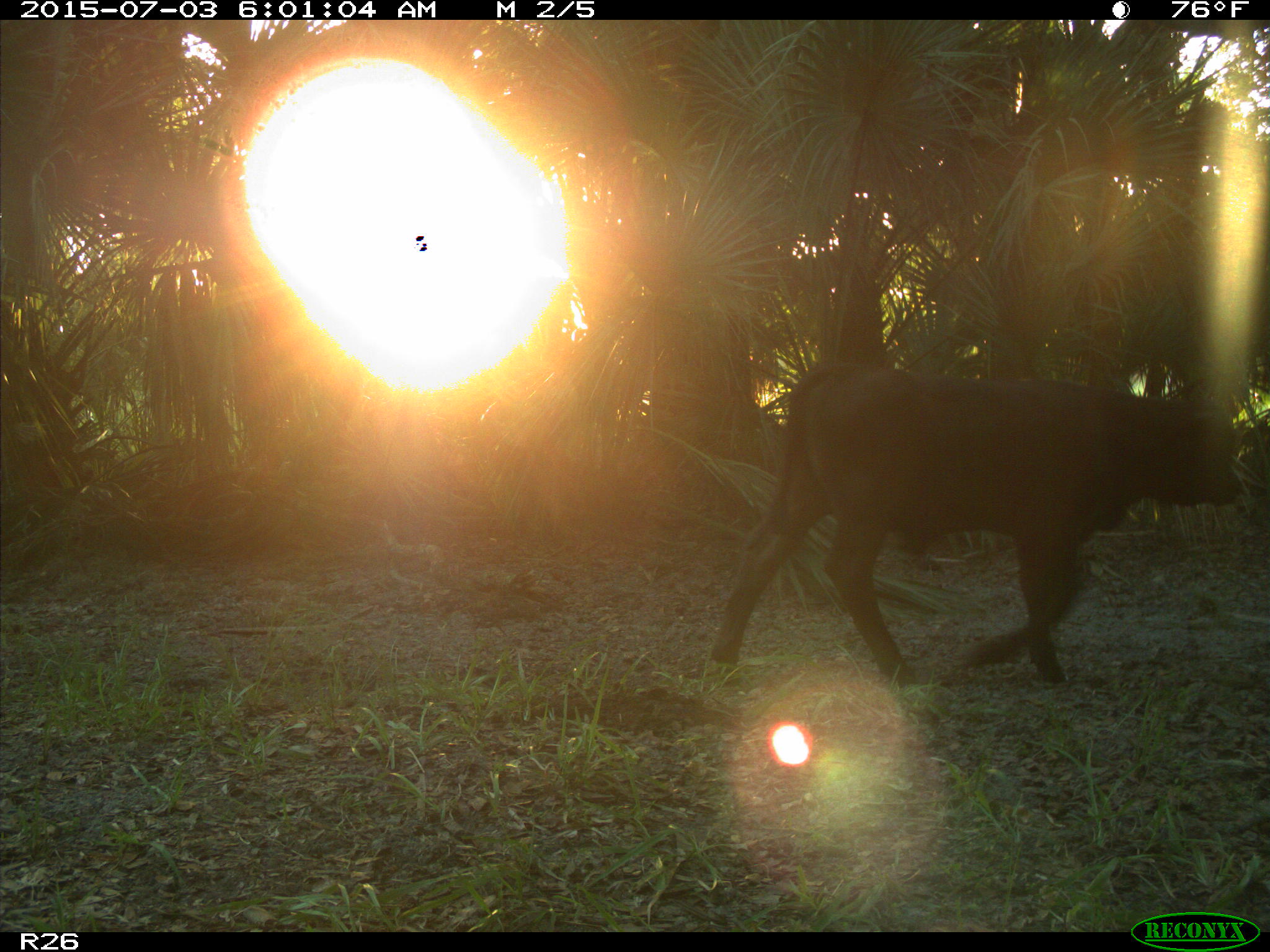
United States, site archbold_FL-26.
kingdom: Animalia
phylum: Chordata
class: Mammalia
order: Artiodactyla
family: Bovidae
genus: Bos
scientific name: Bos taurus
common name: domestic cow